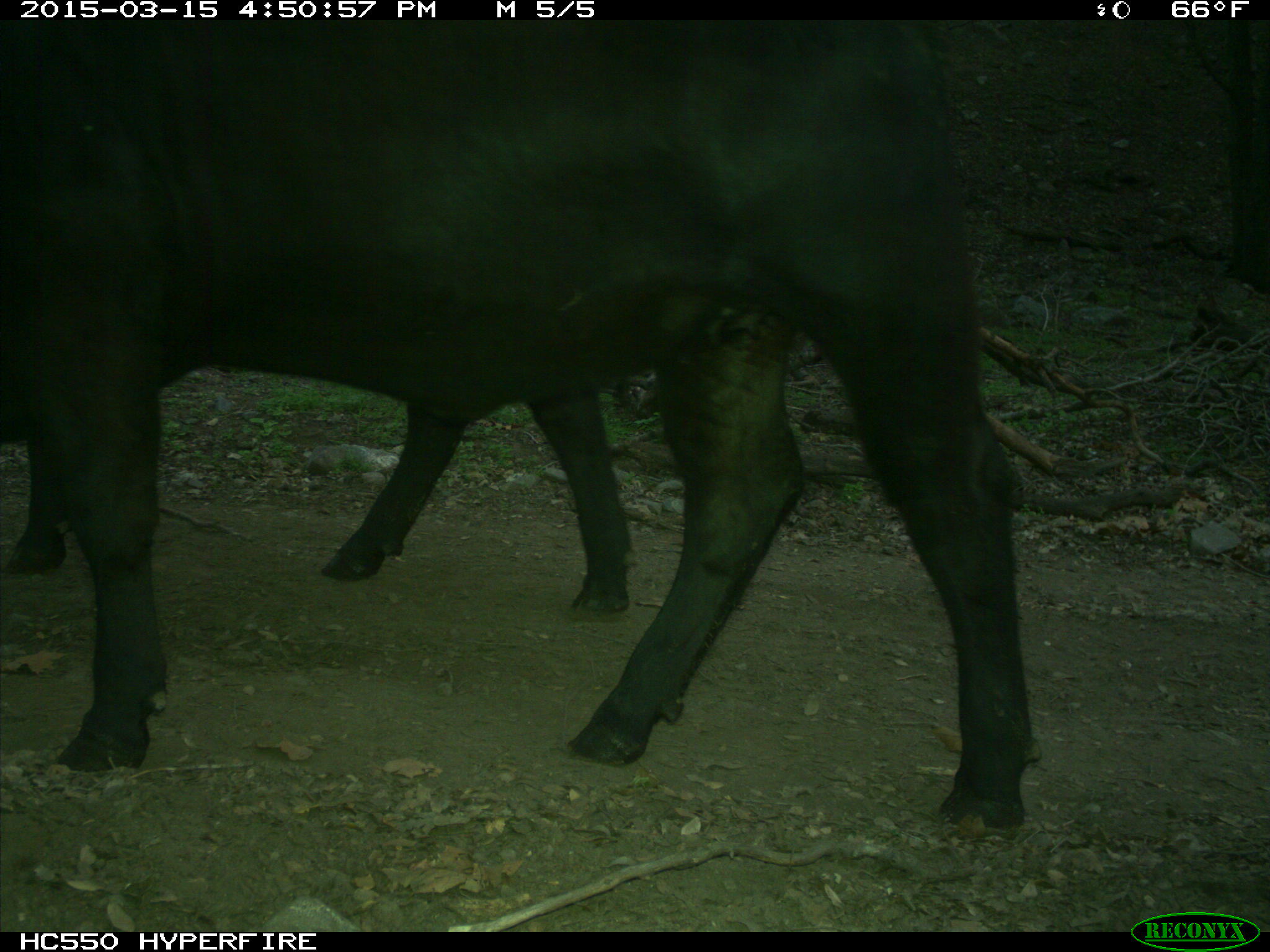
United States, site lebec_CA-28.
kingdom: Animalia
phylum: Chordata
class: Mammalia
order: Artiodactyla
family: Bovidae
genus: Bos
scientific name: Bos taurus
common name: domestic cow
Bos taurus (domestic cow).